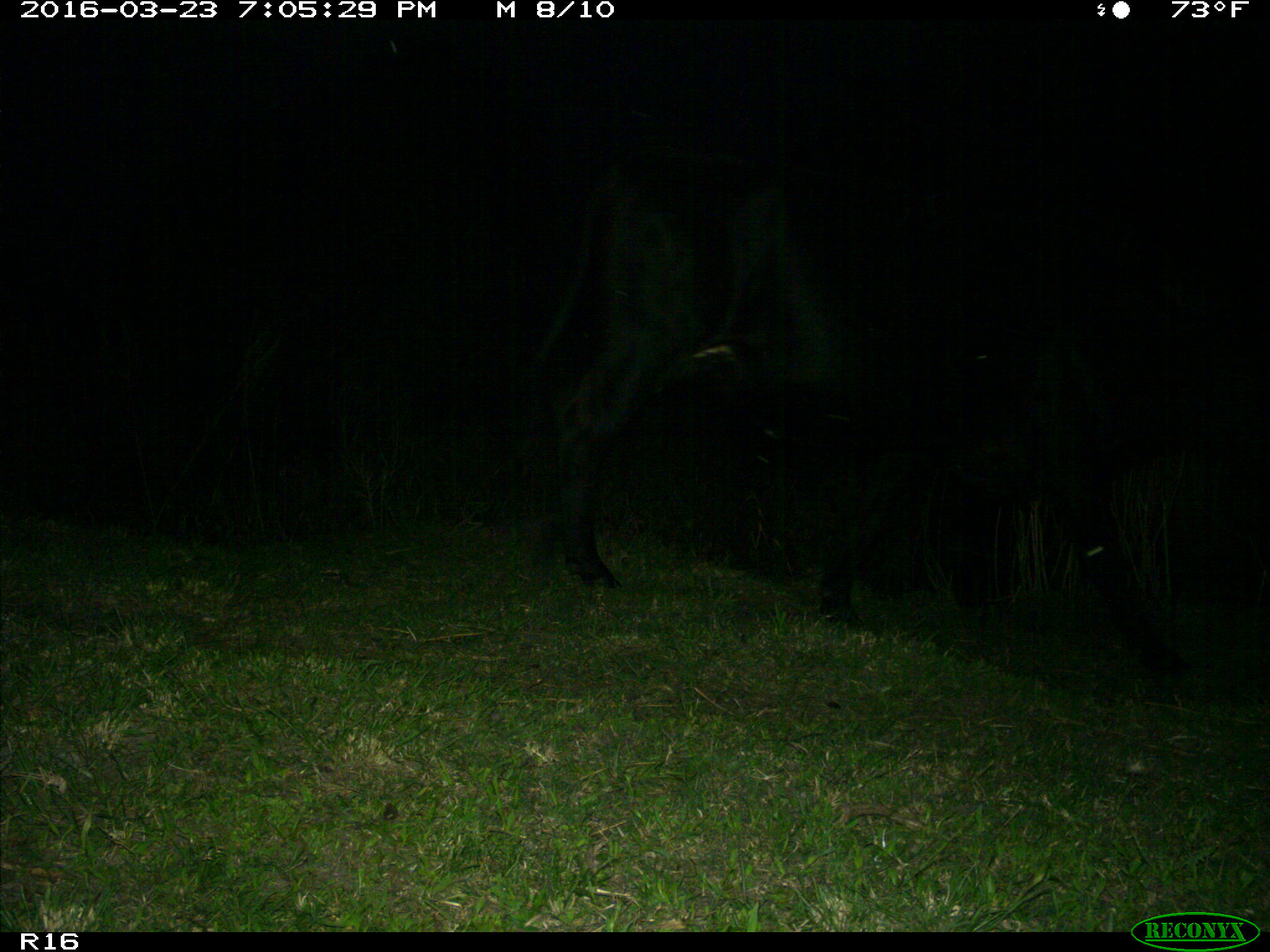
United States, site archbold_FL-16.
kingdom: Animalia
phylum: Chordata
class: Mammalia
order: Artiodactyla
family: Bovidae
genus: Bos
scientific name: Bos taurus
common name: domestic cow